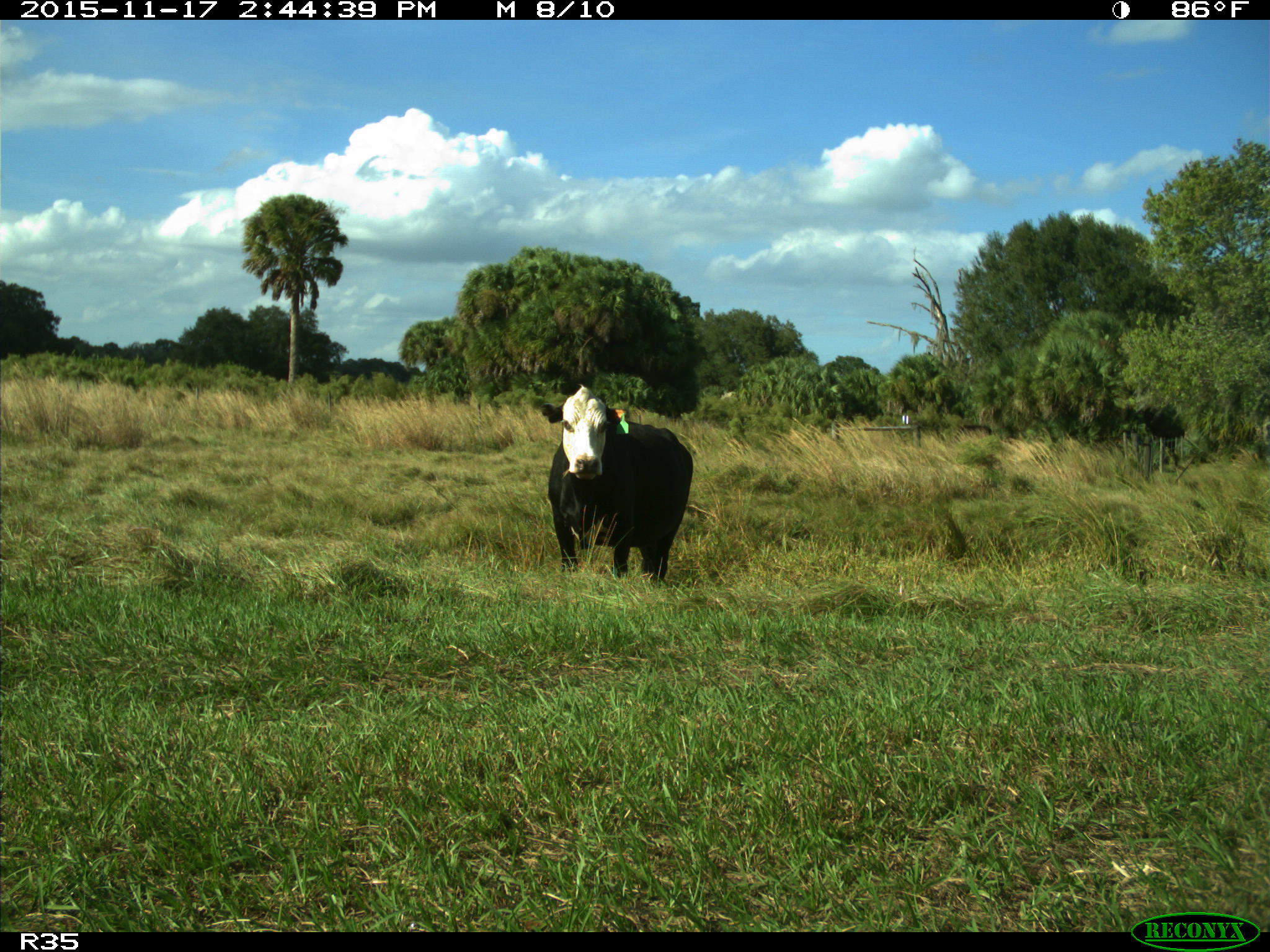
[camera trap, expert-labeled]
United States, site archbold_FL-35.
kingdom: Animalia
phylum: Chordata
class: Mammalia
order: Artiodactyla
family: Bovidae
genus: Bos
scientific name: Bos taurus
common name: domestic cow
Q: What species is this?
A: Bos taurus (domestic cow).